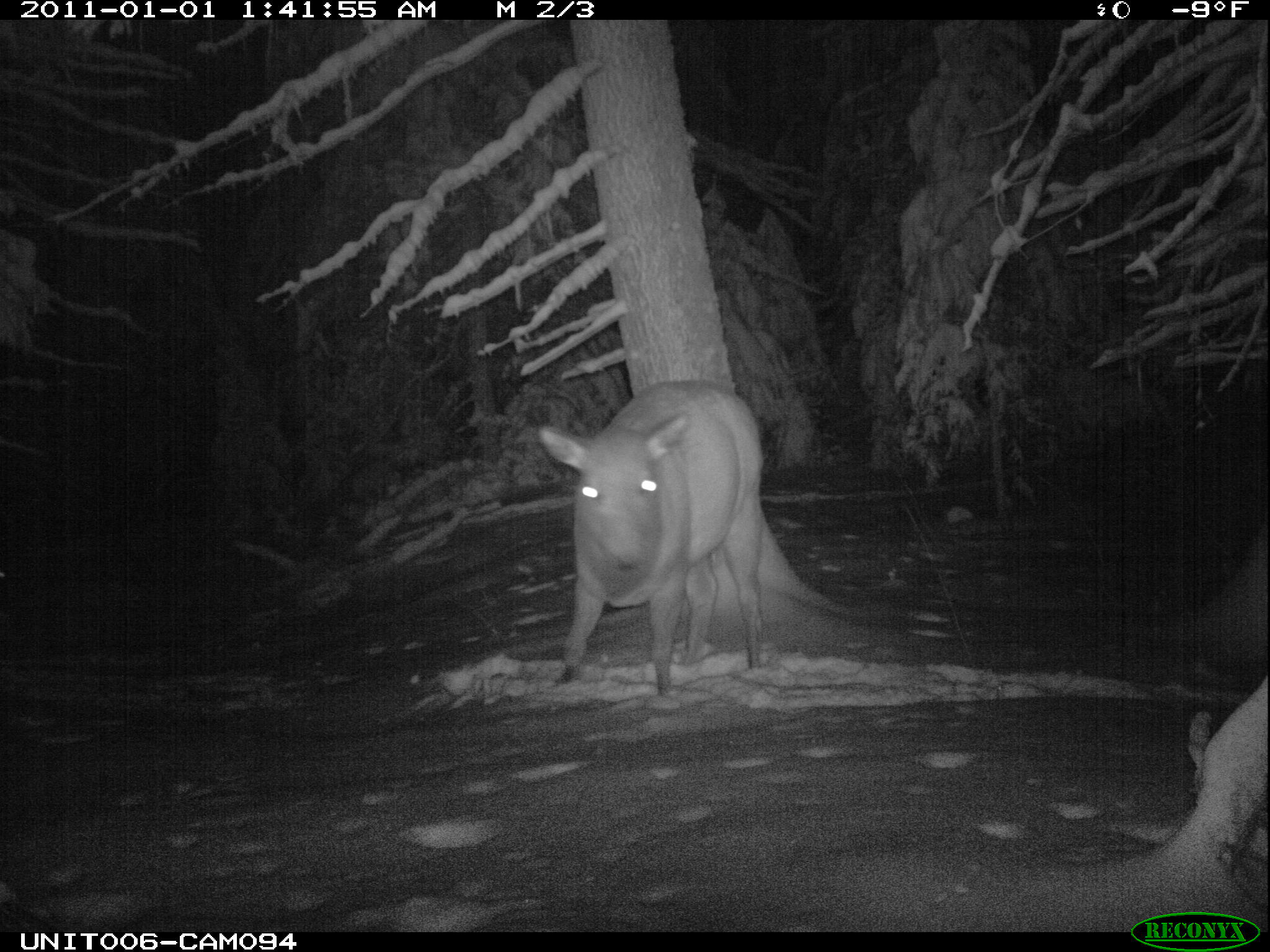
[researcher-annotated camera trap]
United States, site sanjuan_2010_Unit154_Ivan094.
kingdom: Animalia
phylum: Chordata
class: Mammalia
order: Artiodactyla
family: Cervidae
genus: Cervus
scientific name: Cervus elaphus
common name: red deer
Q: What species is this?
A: Cervus elaphus (red deer).